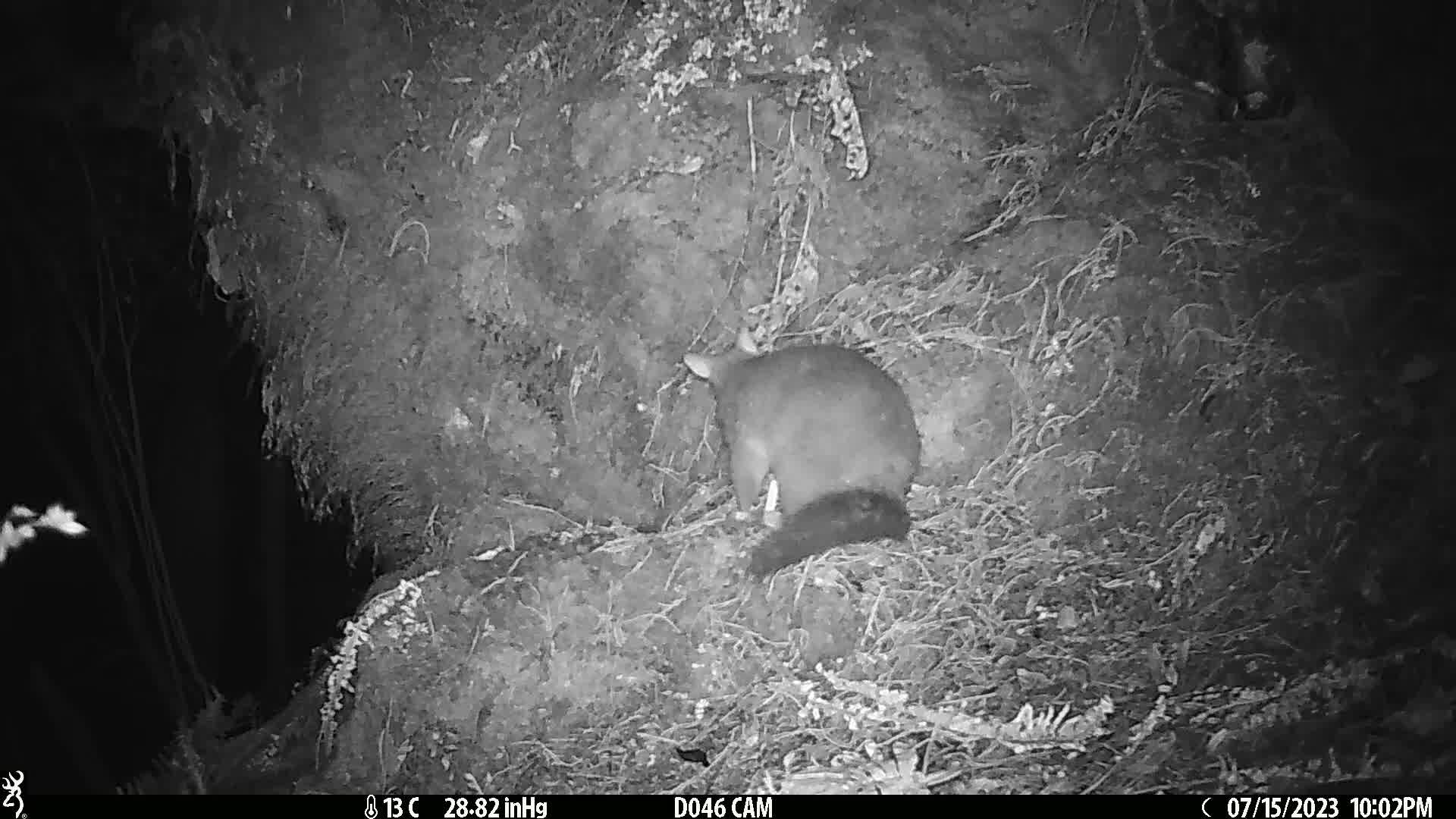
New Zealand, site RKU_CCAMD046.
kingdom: Animalia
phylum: Chordata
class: Mammalia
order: Diprotodontia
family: Phalangeridae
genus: Trichosurus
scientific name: Trichosurus vulpecula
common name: common brushtail possum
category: possum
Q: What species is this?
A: Possum (common brushtail possum) (Trichosurus vulpecula).